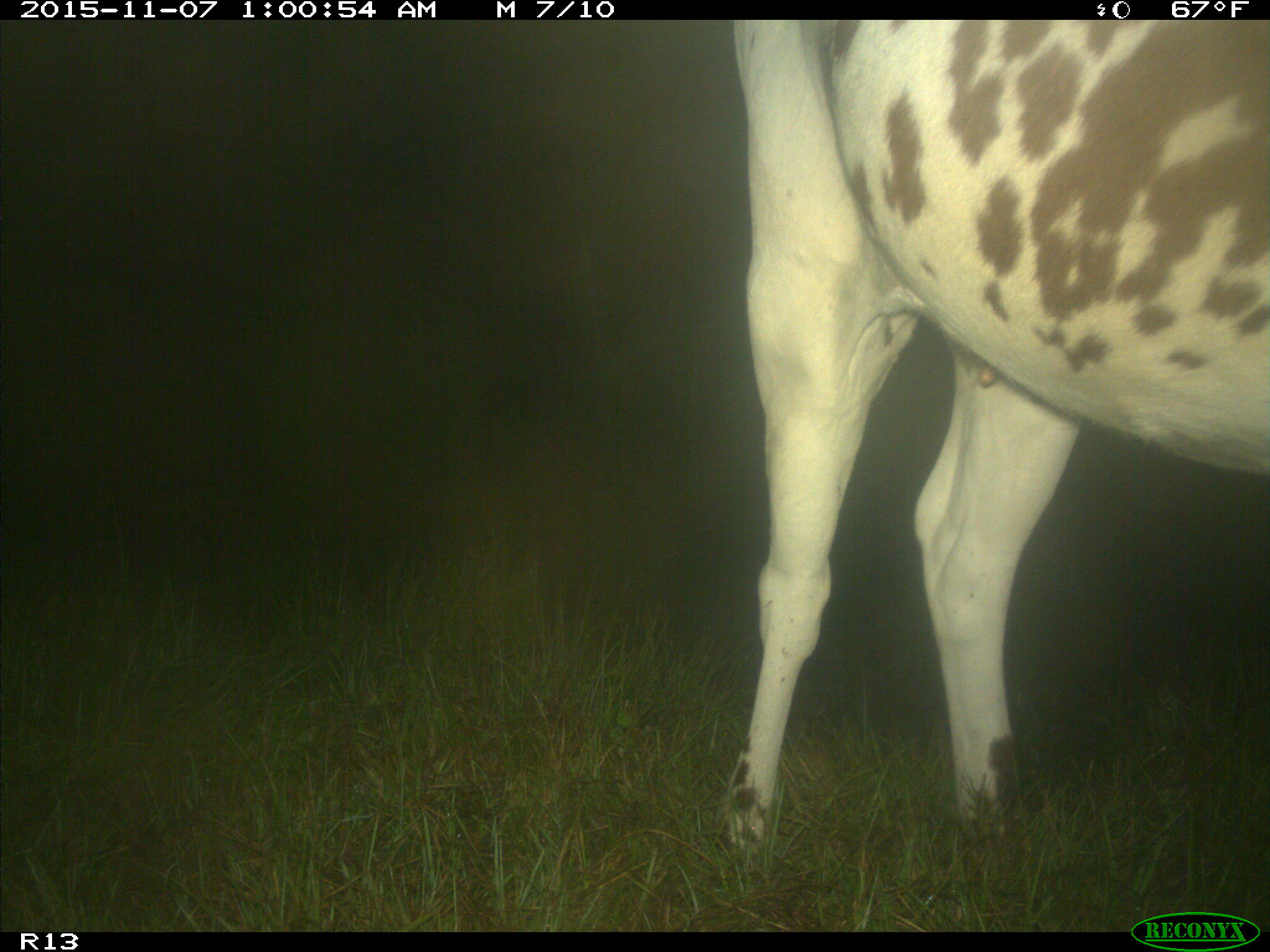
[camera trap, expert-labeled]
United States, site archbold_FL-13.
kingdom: Animalia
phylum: Chordata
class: Mammalia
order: Artiodactyla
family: Bovidae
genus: Bos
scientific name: Bos taurus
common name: domestic cow